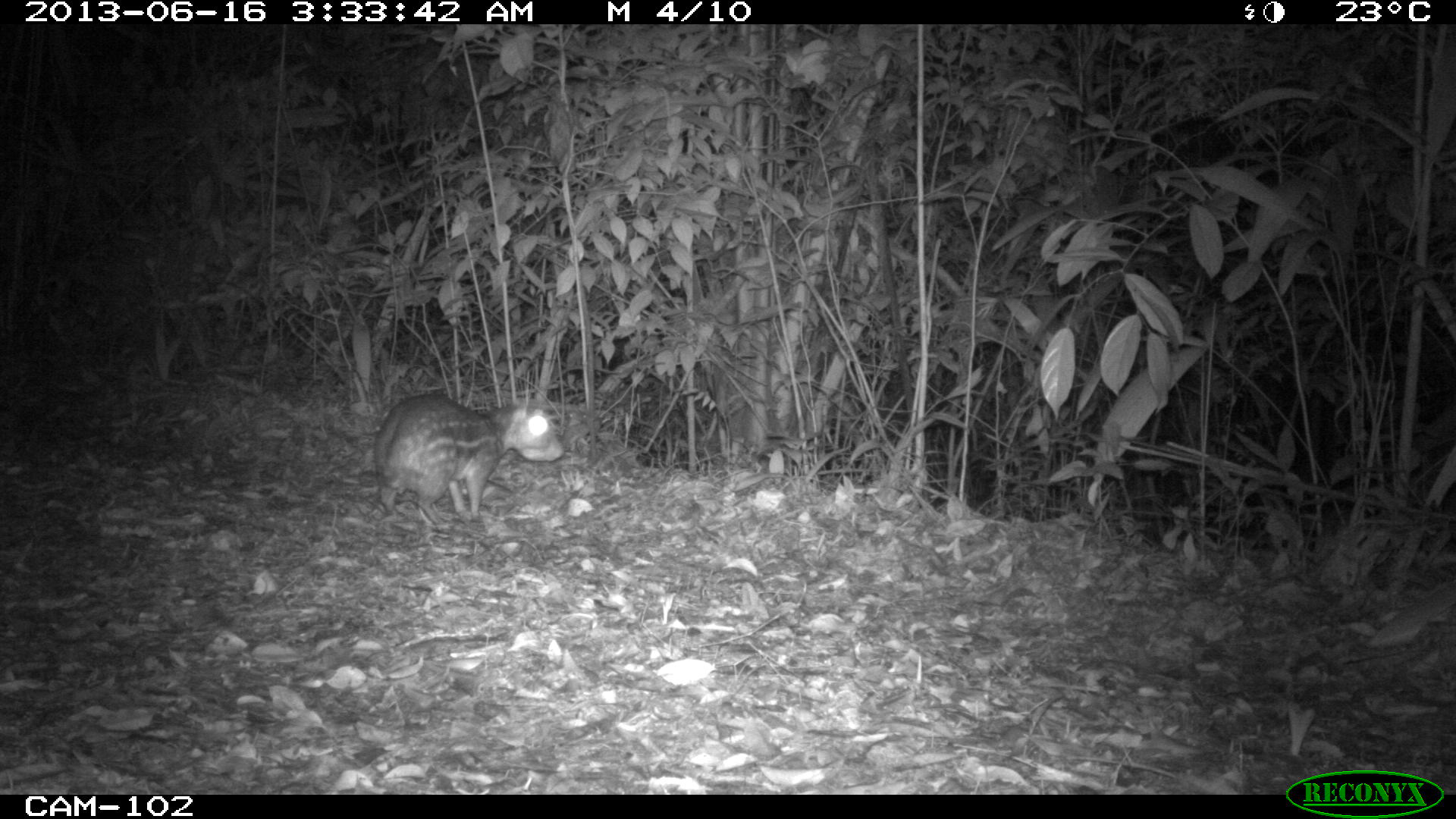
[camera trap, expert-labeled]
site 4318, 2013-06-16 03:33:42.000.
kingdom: Animalia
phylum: Chordata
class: Mammalia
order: Rodentia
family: Cuniculidae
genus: Cuniculus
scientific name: Cuniculus paca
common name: lowland paca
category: agouti paca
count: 1